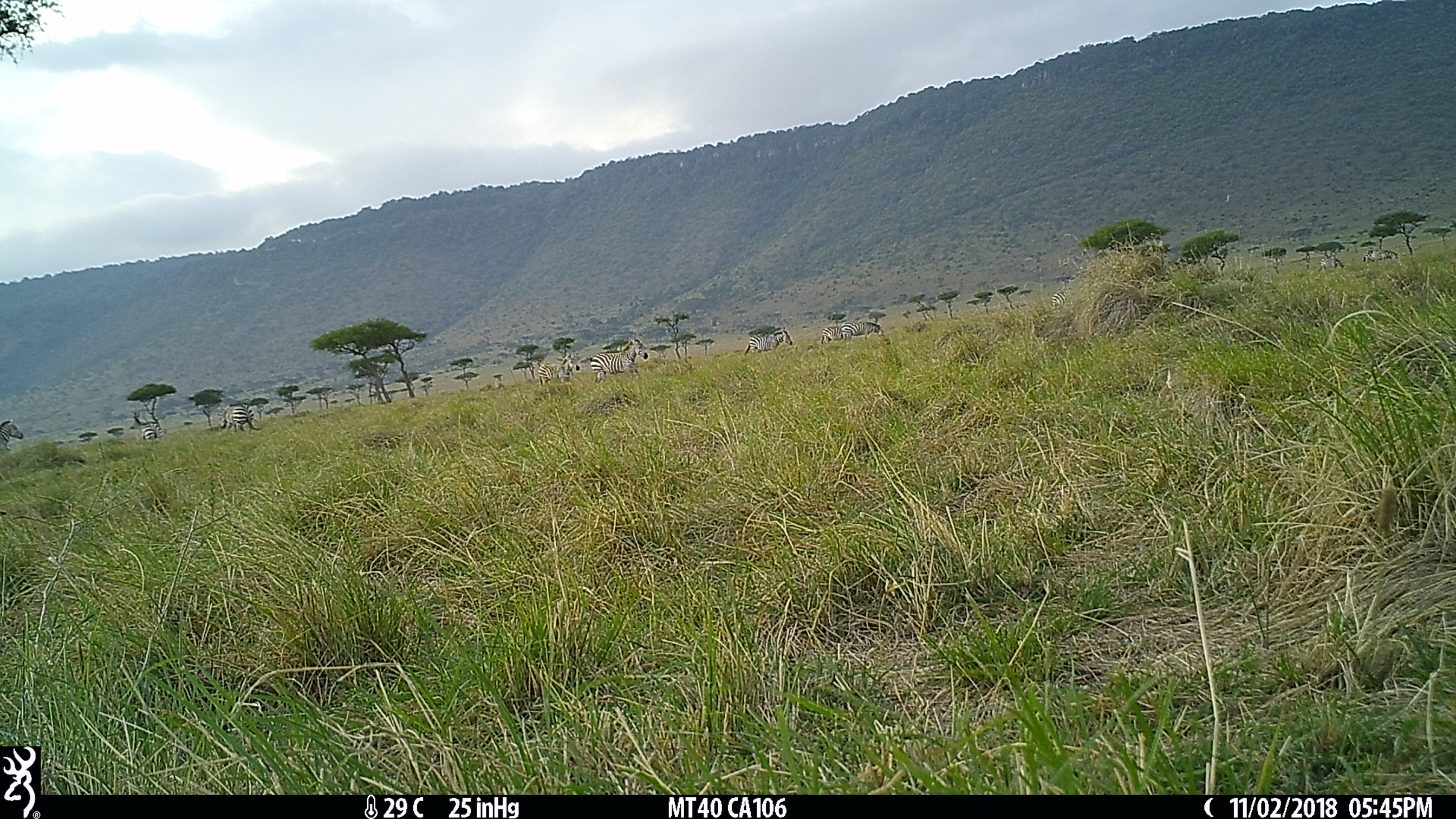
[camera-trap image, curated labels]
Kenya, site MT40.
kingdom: Animalia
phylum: Chordata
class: Mammalia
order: Perissodactyla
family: Equidae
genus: Equus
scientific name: Equus quagga burchellii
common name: burchell's zebra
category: zebra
Zebra (burchell's zebra) (Equus quagga burchellii).